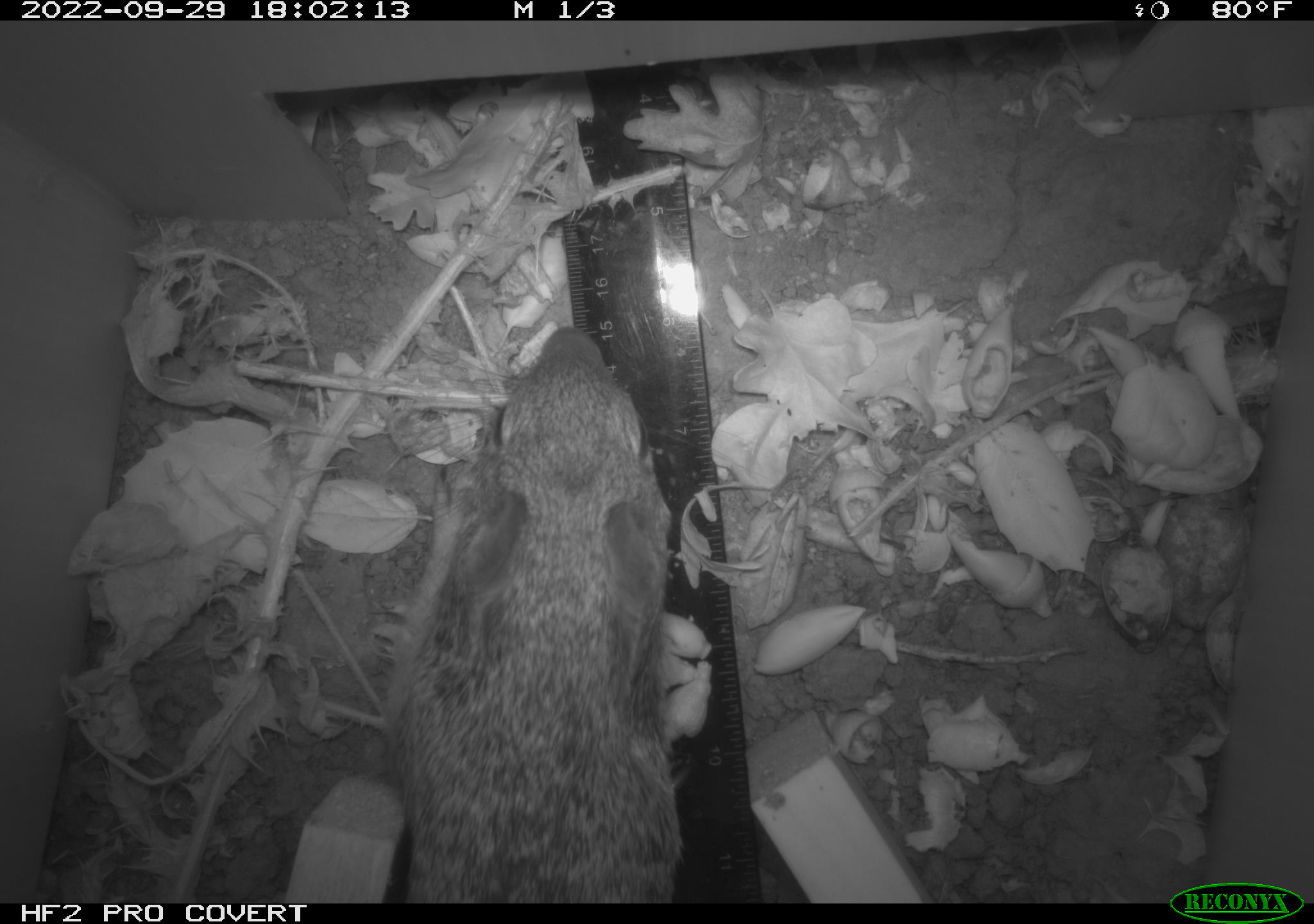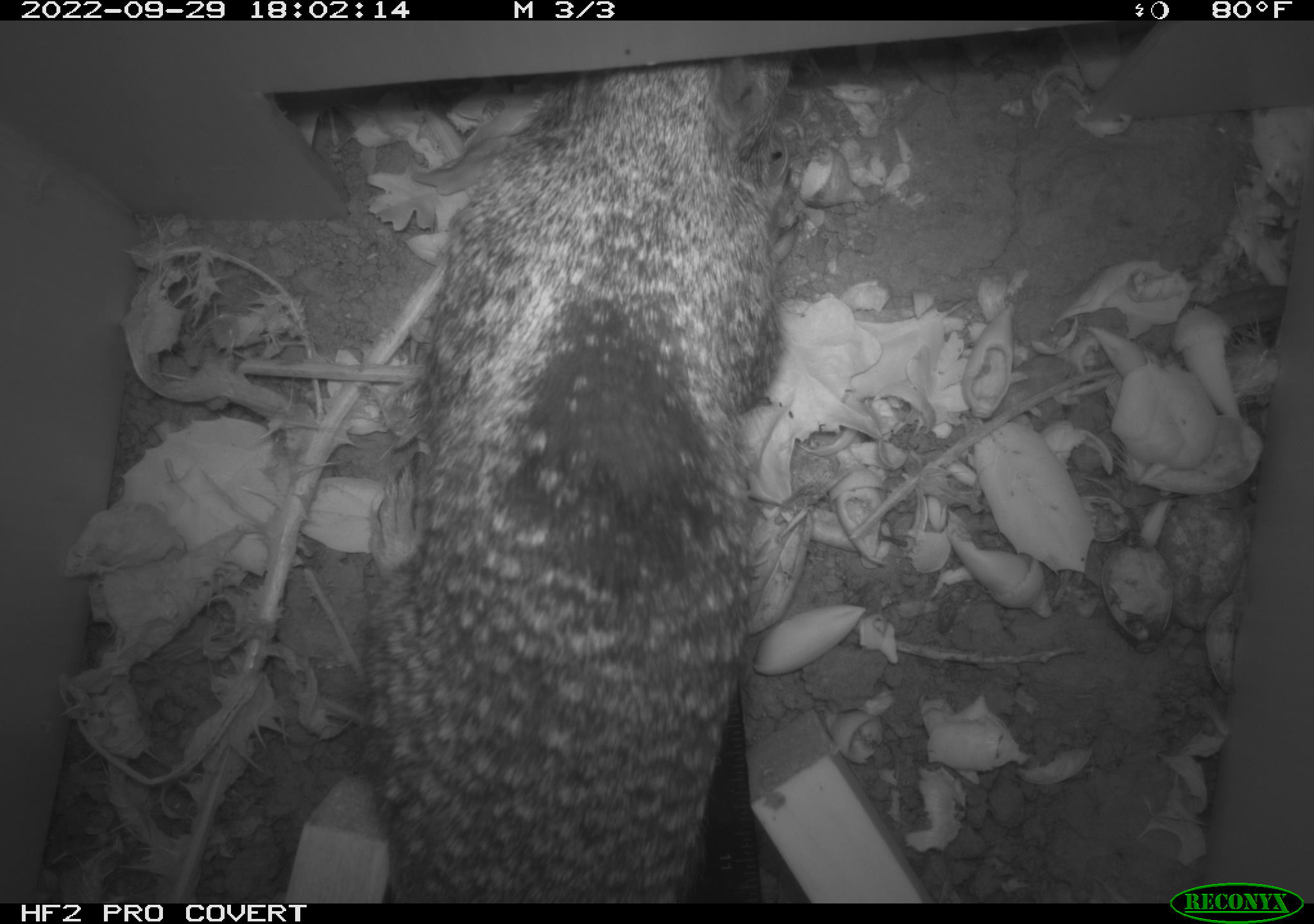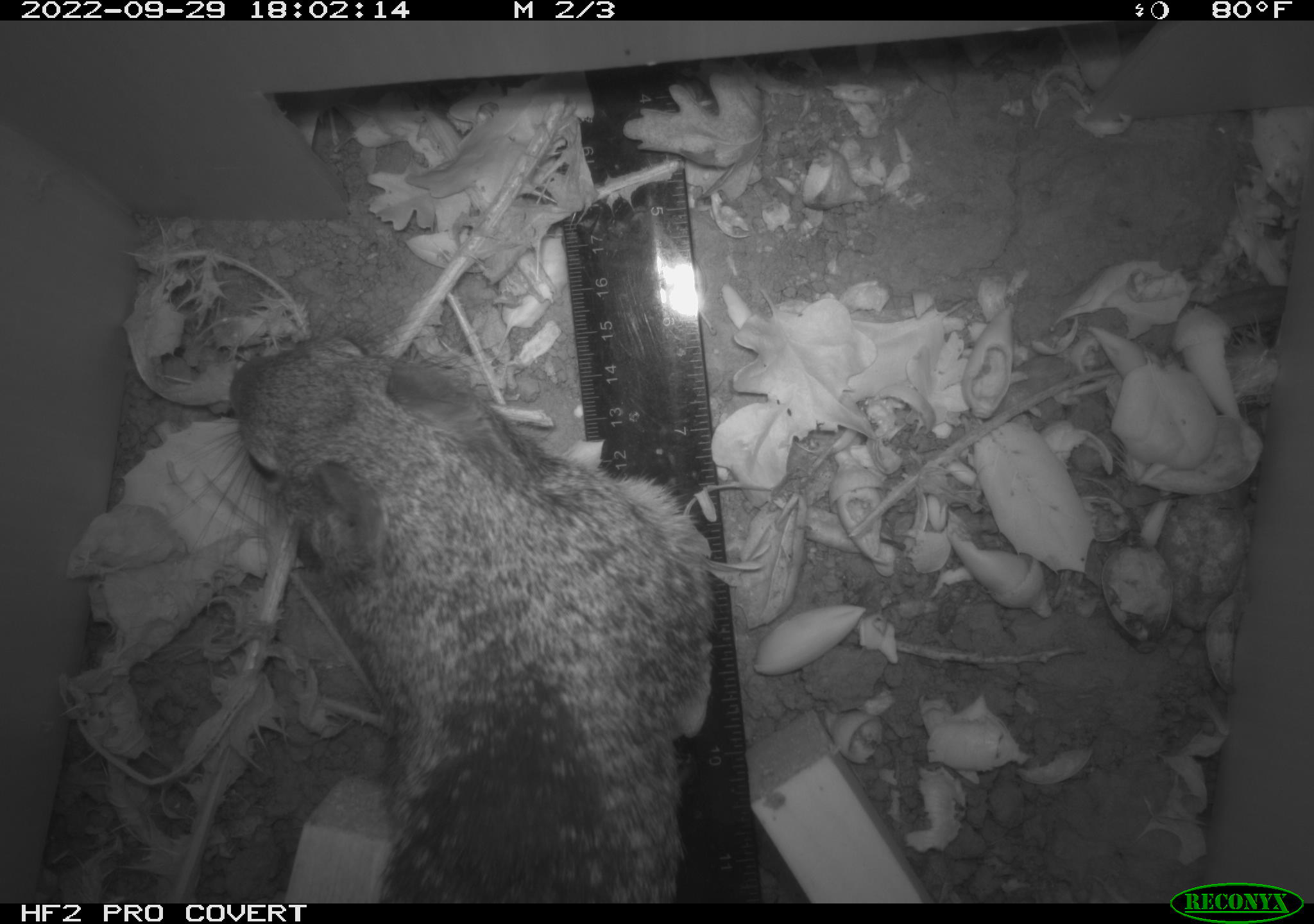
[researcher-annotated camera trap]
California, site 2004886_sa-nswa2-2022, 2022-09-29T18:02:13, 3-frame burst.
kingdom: Animalia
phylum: Chordata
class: Mammalia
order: Rodentia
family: Sciuridae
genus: Otospermophilus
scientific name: Otospermophilus beecheyi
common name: california ground squirrel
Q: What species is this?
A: California ground squirrel (Otospermophilus beecheyi).